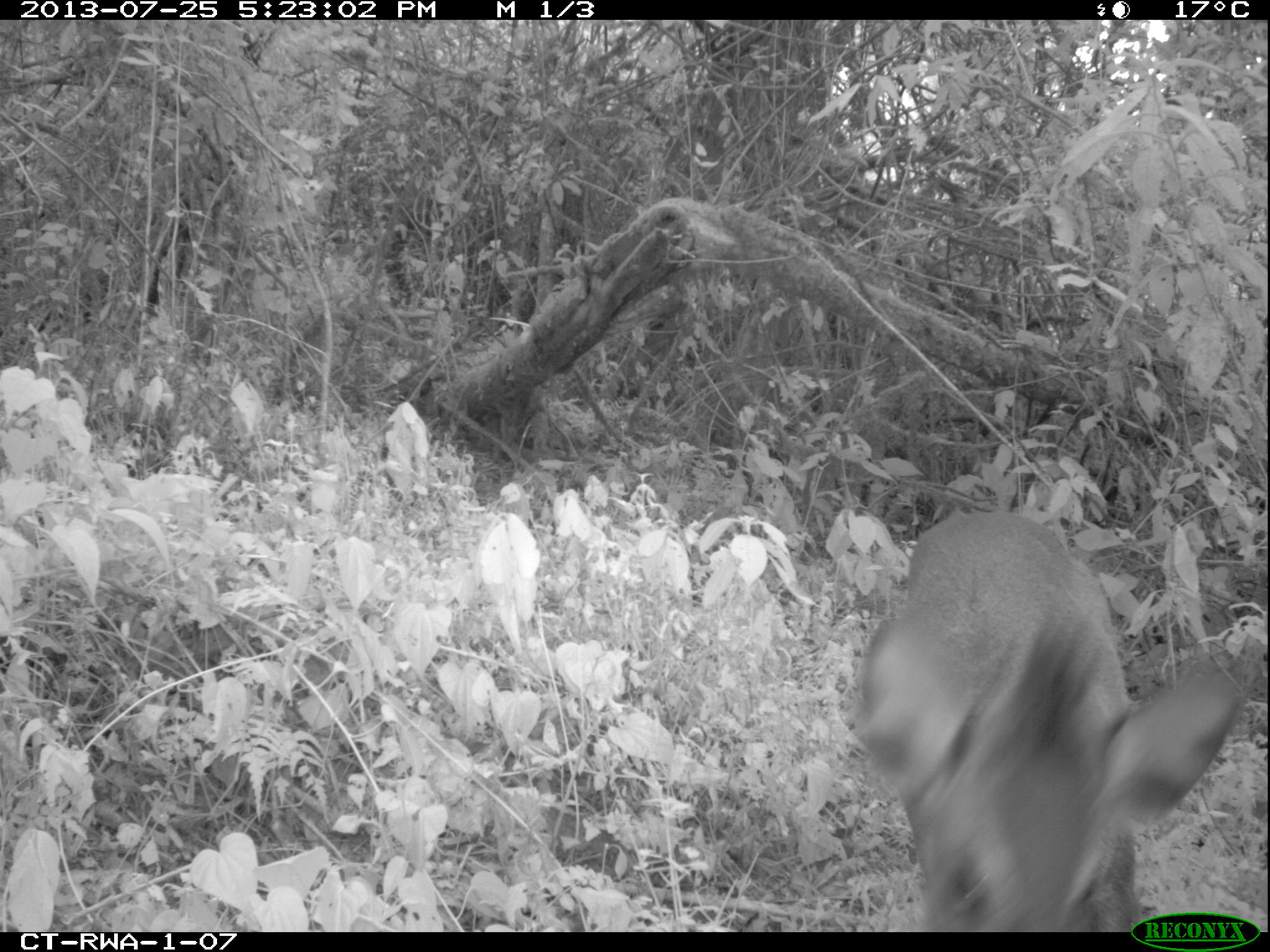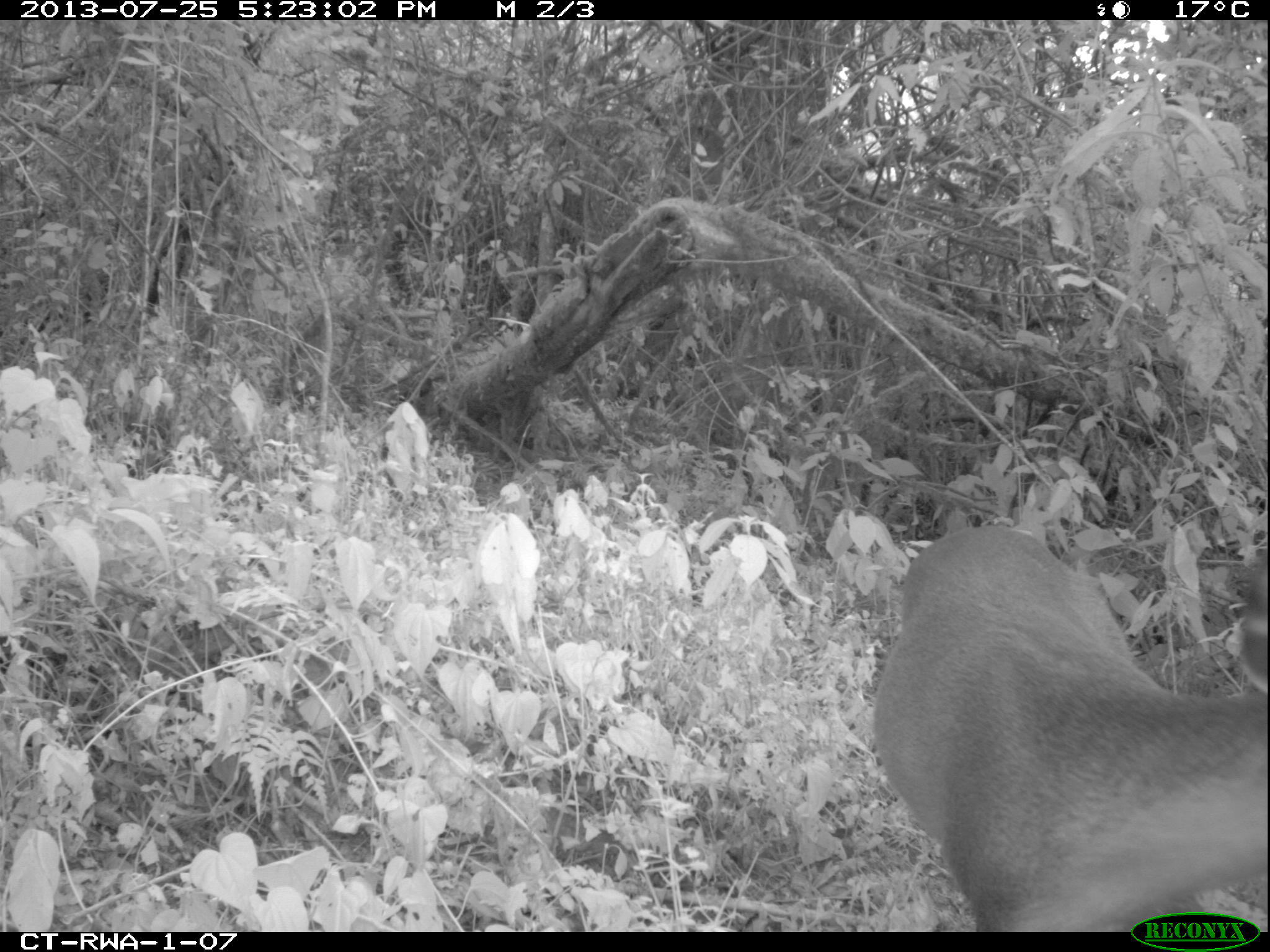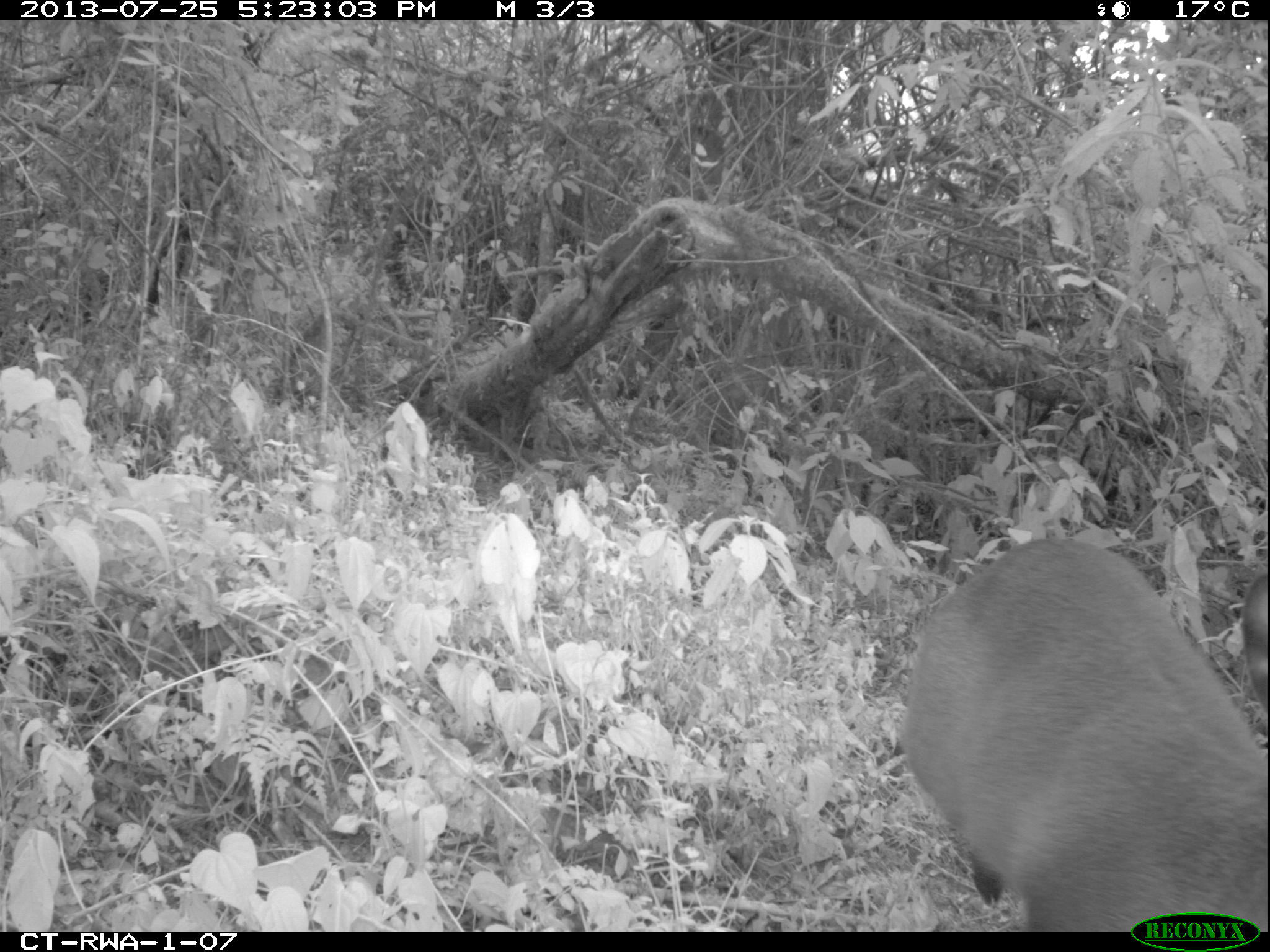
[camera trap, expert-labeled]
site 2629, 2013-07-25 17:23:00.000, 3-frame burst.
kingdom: Animalia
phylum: Chordata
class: Mammalia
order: Artiodactyla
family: Bovidae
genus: Cephalophus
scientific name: Cephalophus nigrifrons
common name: black-fronted duiker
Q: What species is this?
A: Cephalophus nigrifrons (black-fronted duiker).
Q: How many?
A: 1.